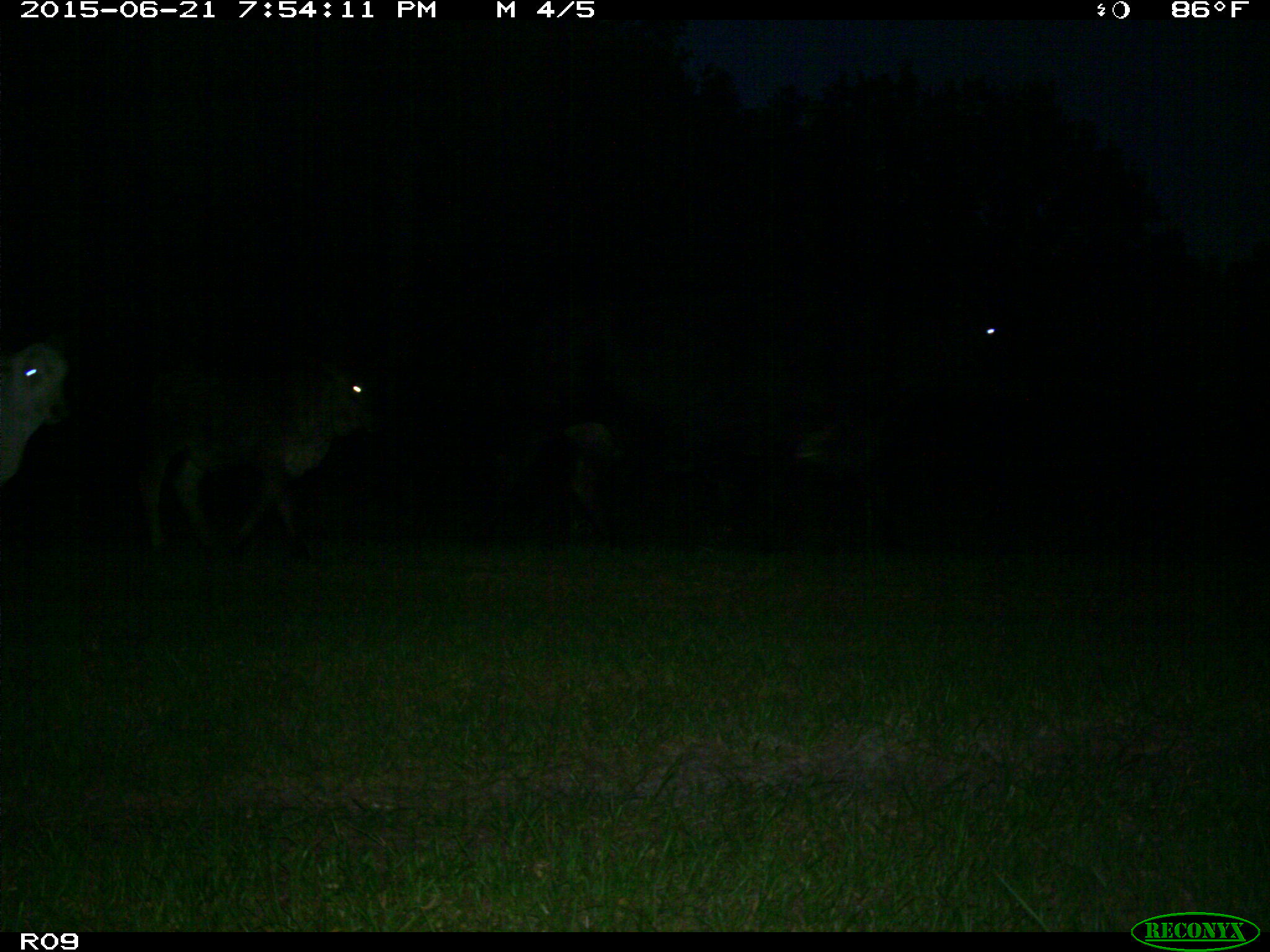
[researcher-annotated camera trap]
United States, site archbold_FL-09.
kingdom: Animalia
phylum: Chordata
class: Mammalia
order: Artiodactyla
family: Bovidae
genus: Bos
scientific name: Bos taurus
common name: domestic cow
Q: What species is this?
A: Bos taurus (domestic cow).